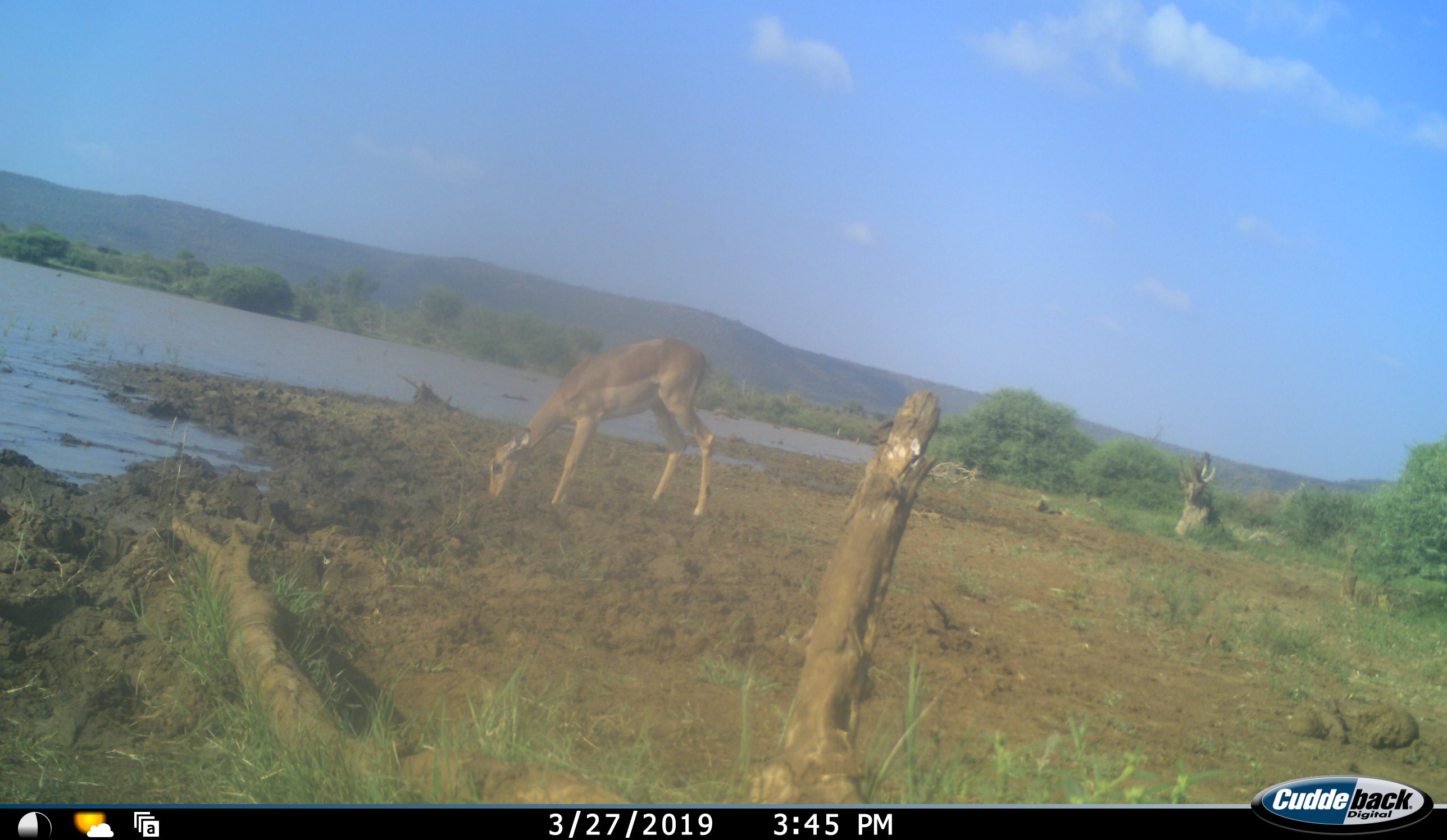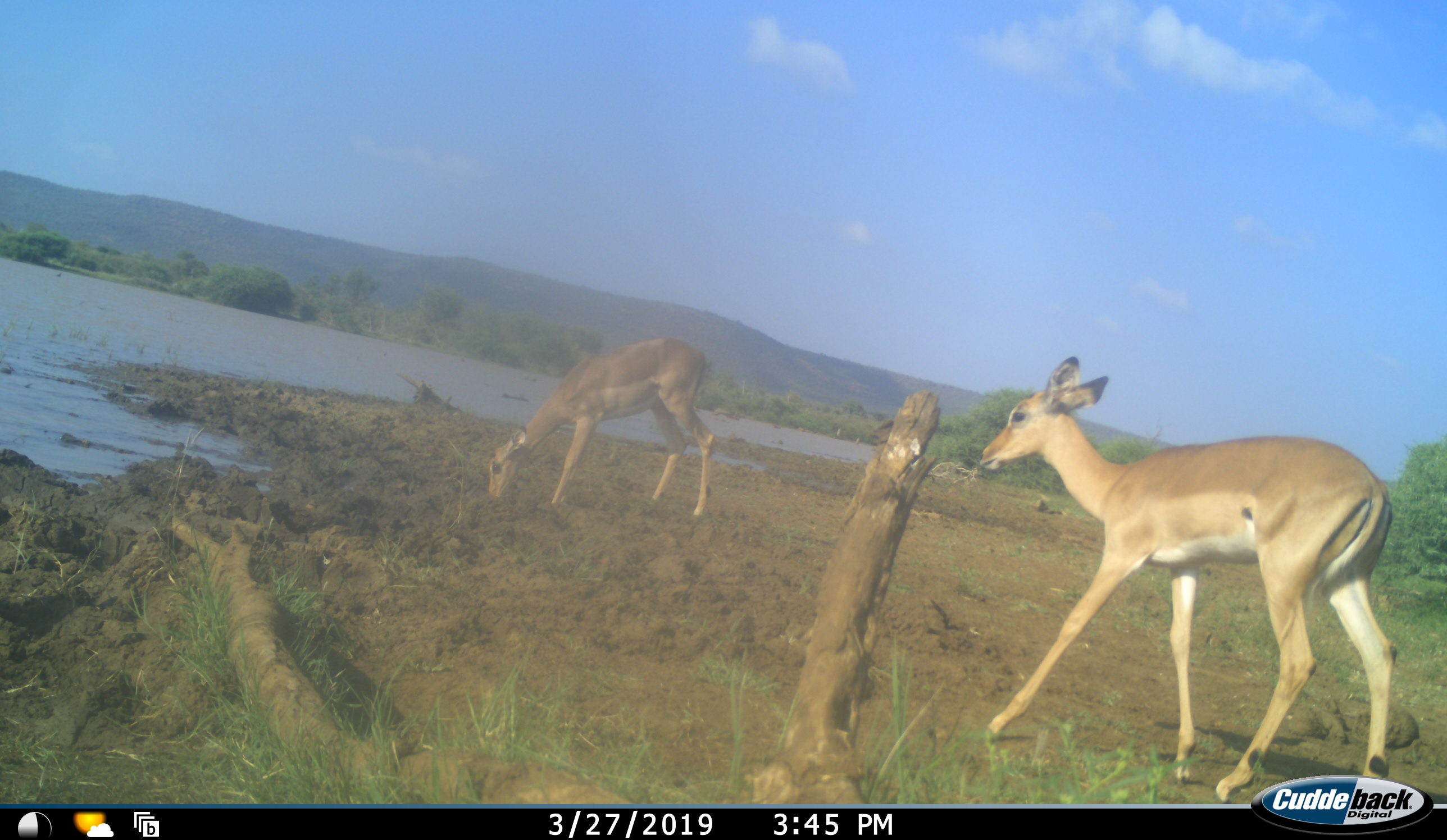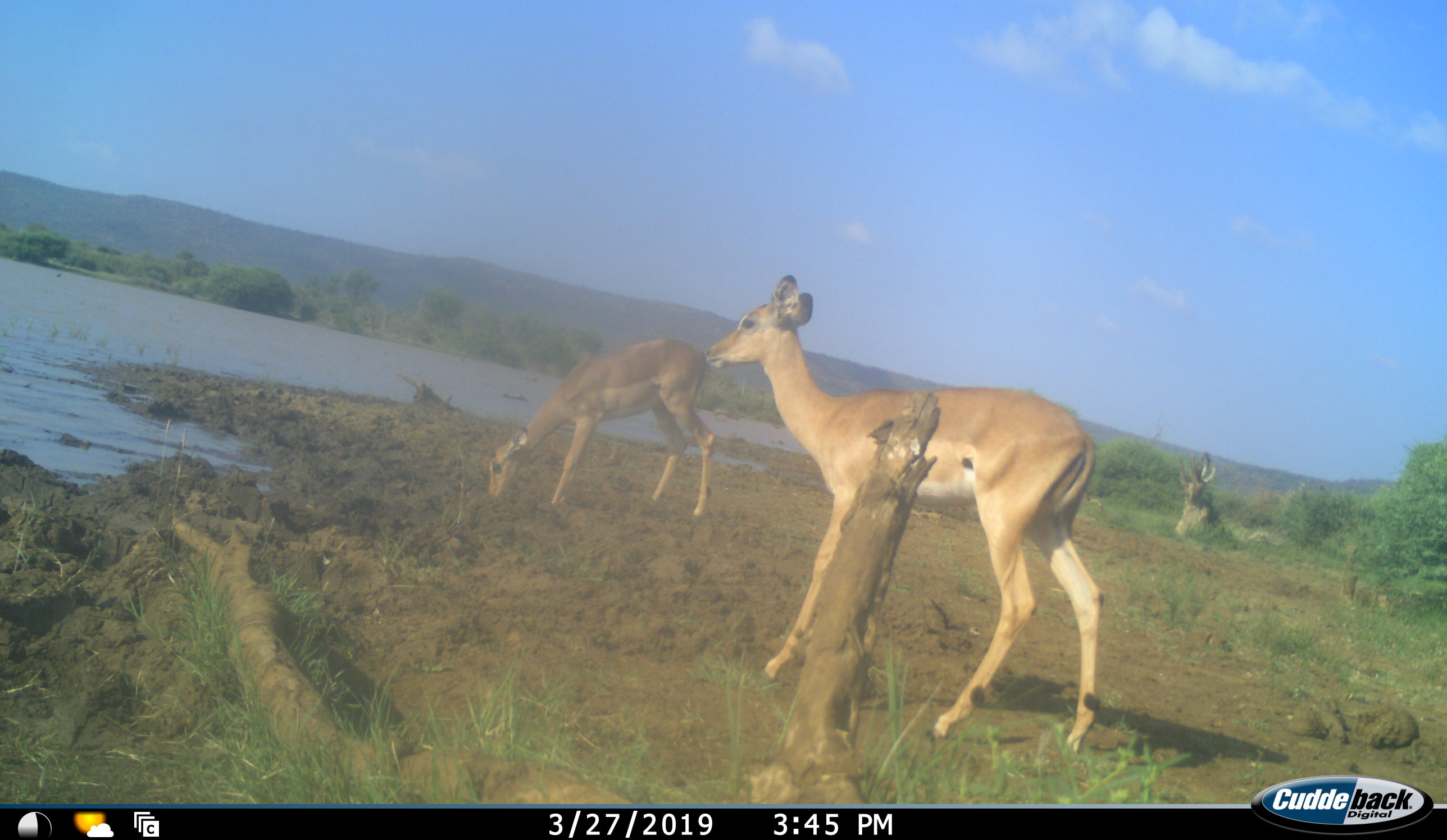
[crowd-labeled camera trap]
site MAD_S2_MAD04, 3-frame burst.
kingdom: Animalia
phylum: Chordata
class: Mammalia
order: Artiodactyla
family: Bovidae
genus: Aepyceros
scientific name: Aepyceros melampus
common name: impala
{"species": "impala (Aepyceros melampus)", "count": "2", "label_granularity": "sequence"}